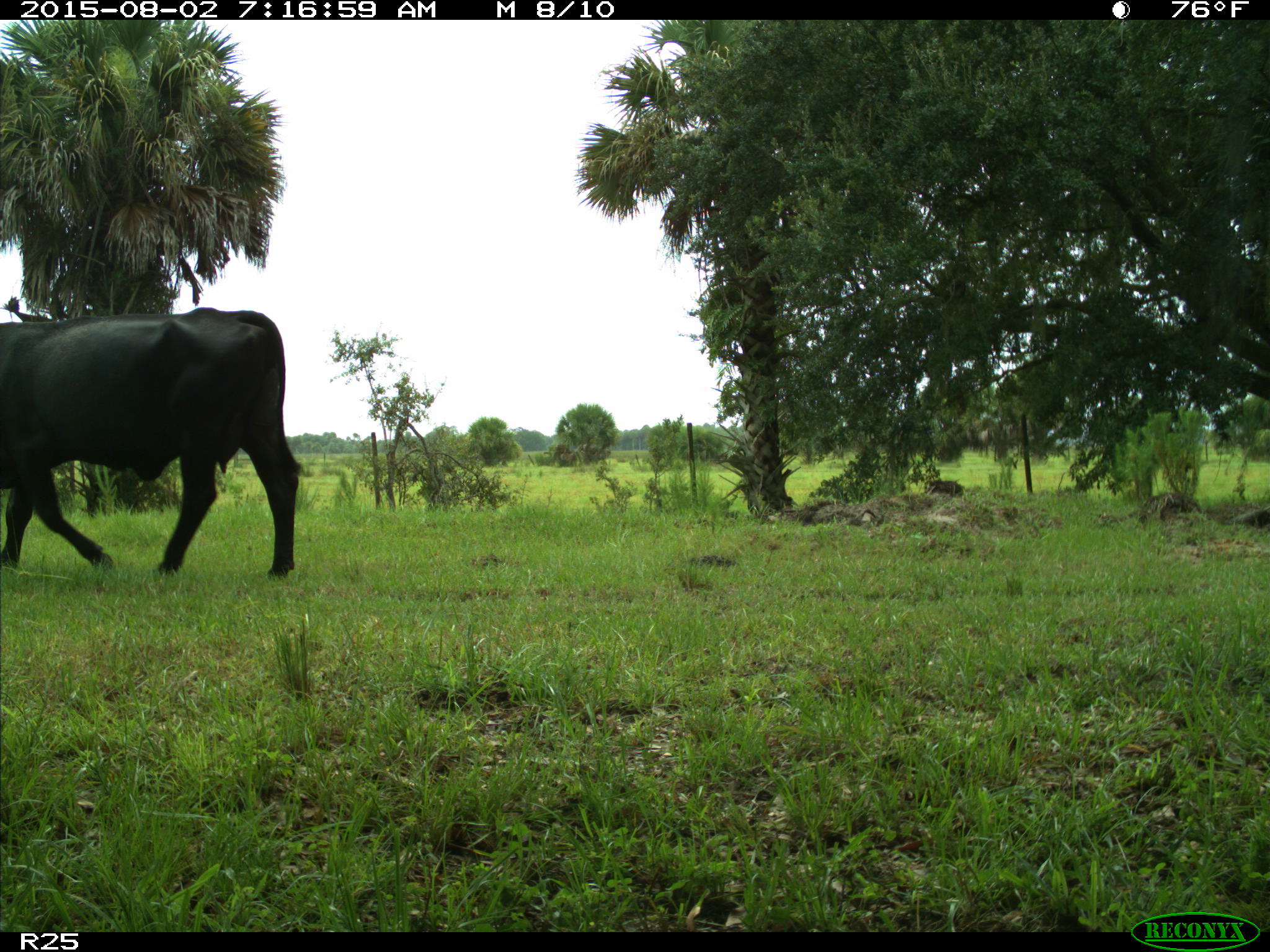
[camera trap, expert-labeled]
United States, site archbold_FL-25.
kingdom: Animalia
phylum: Chordata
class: Mammalia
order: Artiodactyla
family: Bovidae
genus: Bos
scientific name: Bos taurus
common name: domestic cow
Bos taurus (domestic cow).